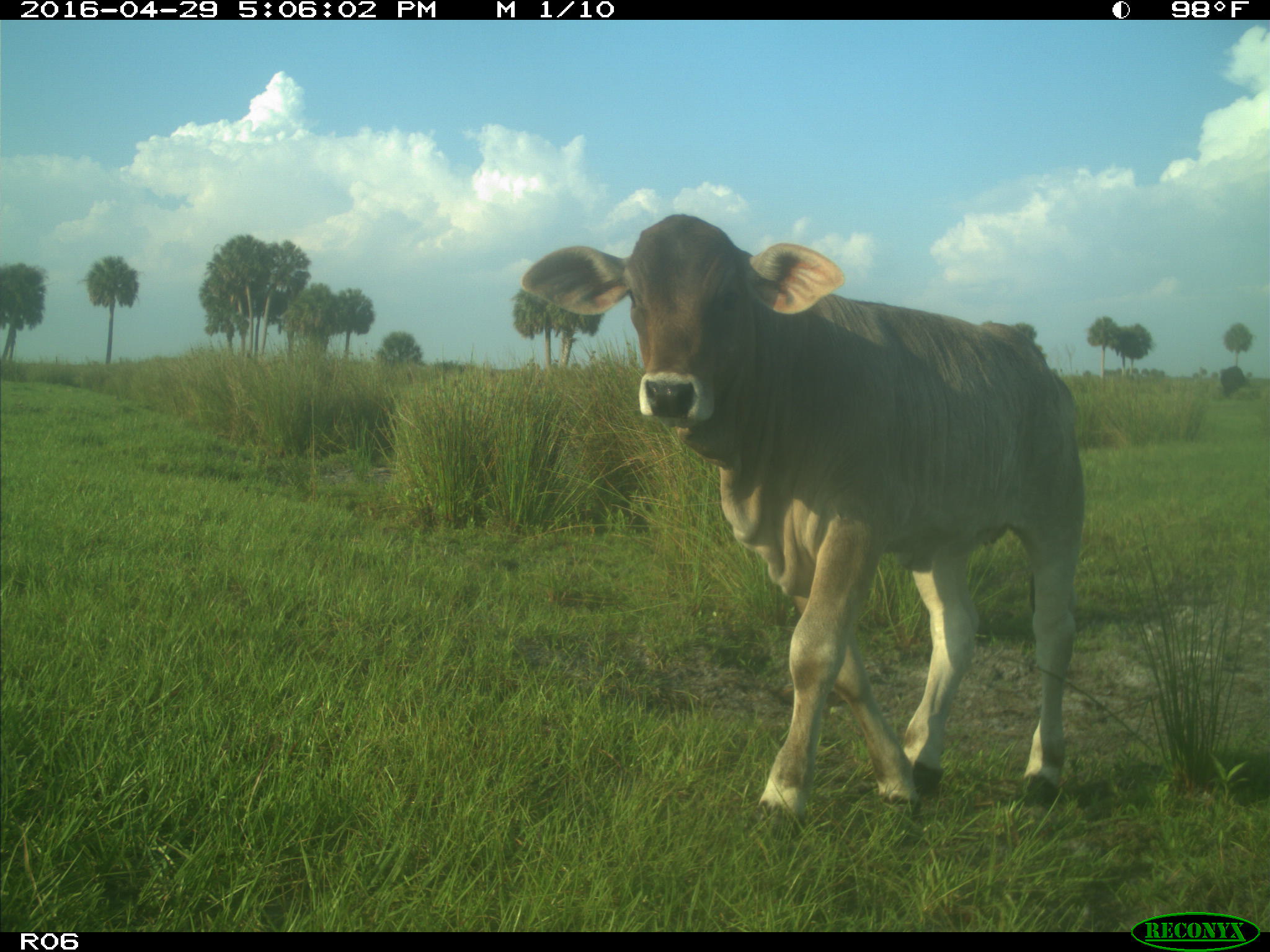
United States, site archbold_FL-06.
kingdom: Animalia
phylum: Chordata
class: Mammalia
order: Artiodactyla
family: Bovidae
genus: Bos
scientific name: Bos taurus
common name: domestic cow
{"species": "Bos taurus (domestic cow)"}